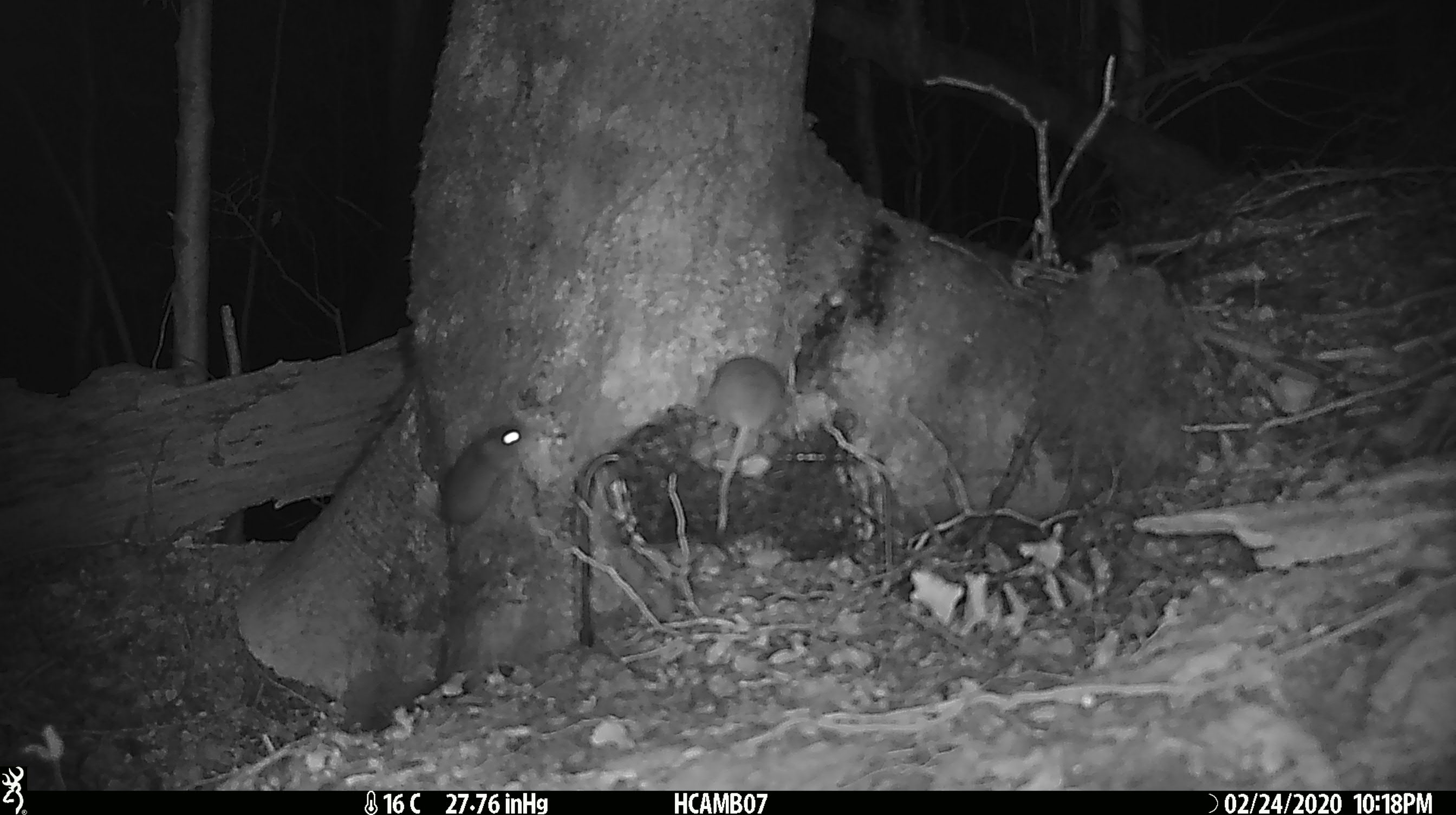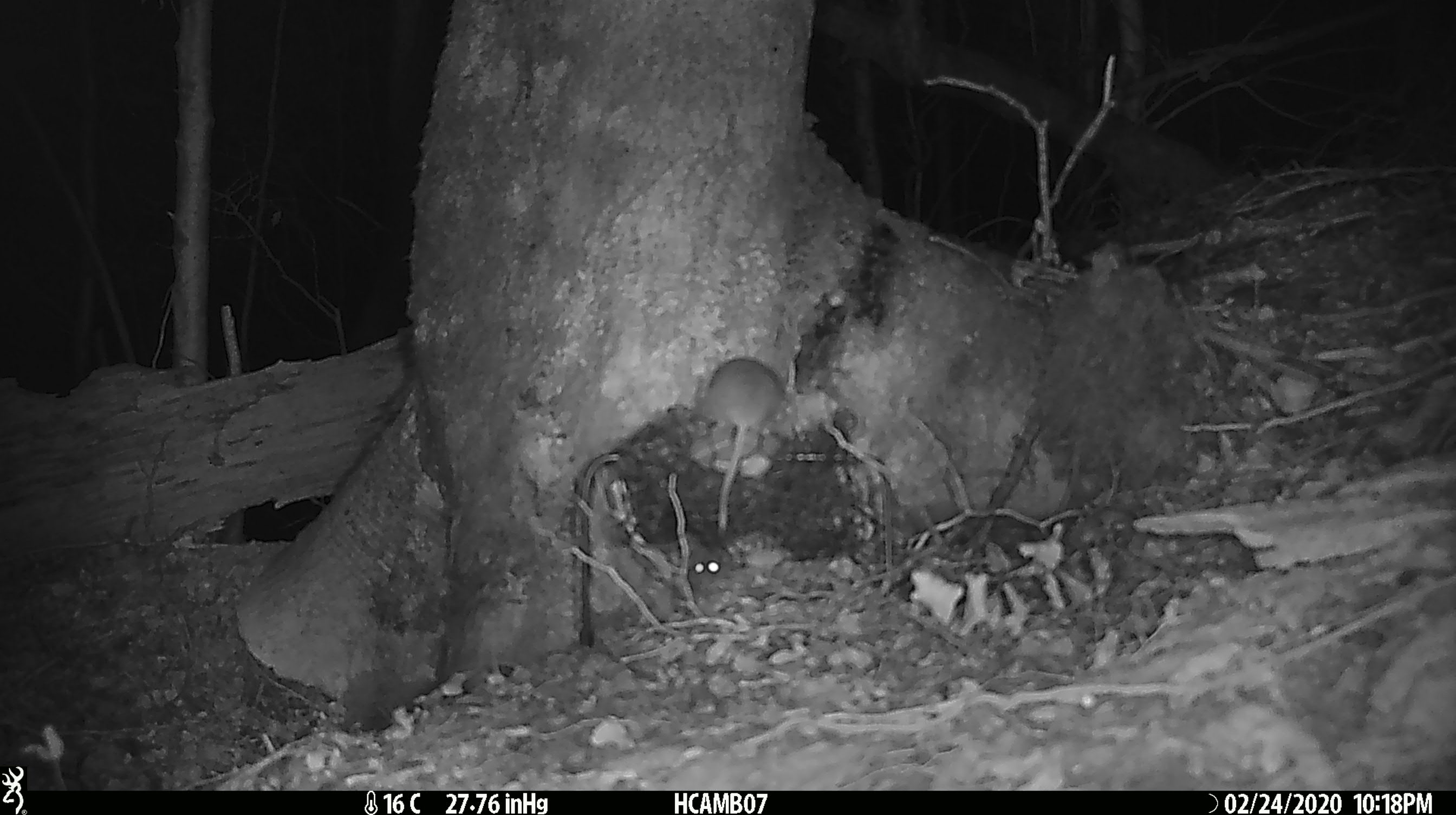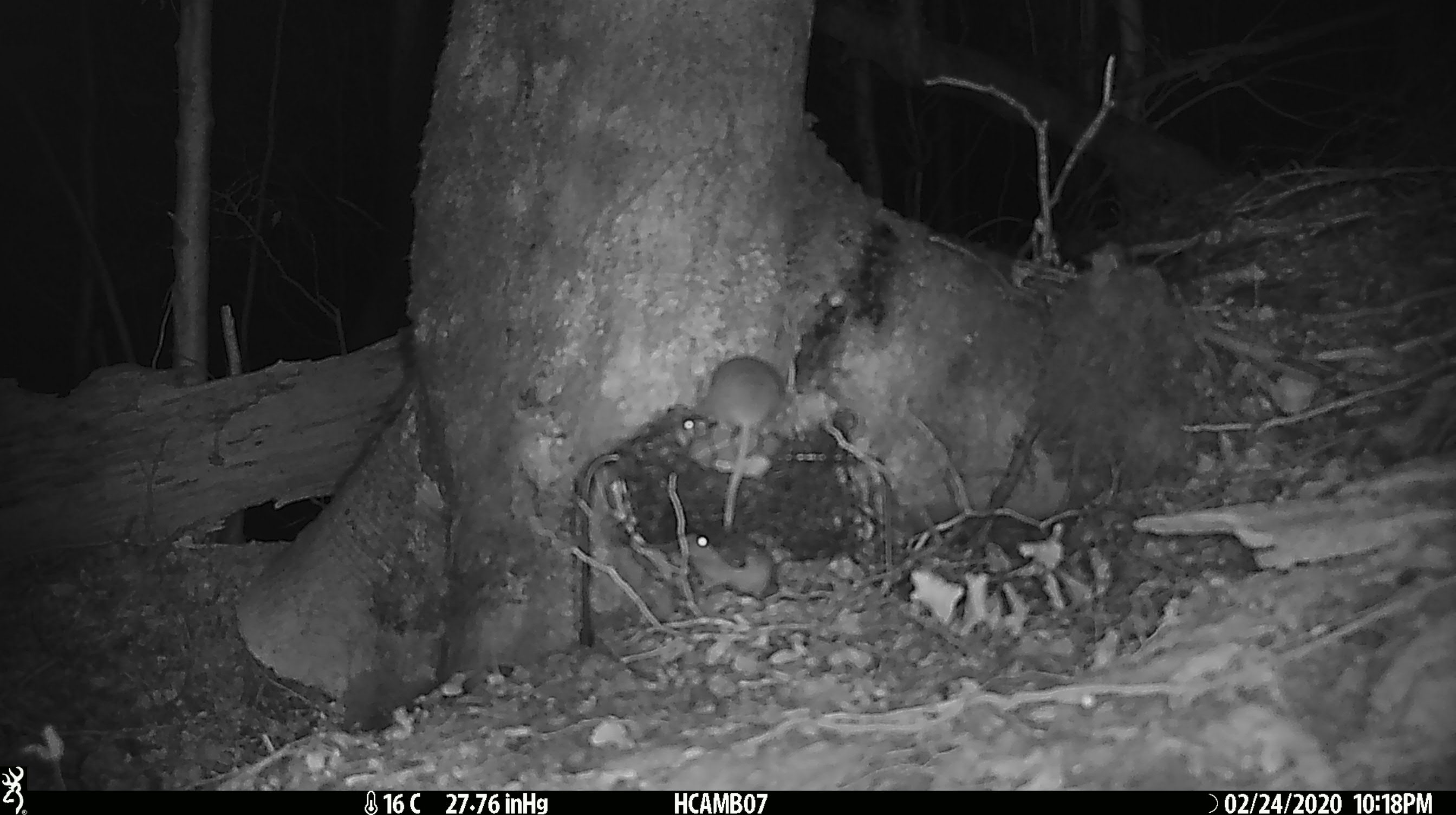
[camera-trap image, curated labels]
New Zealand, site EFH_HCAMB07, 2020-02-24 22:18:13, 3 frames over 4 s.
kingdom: Animalia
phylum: Chordata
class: Mammalia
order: Rodentia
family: Muridae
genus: Mus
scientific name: Mus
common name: mouse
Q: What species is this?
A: Mouse (Mus).